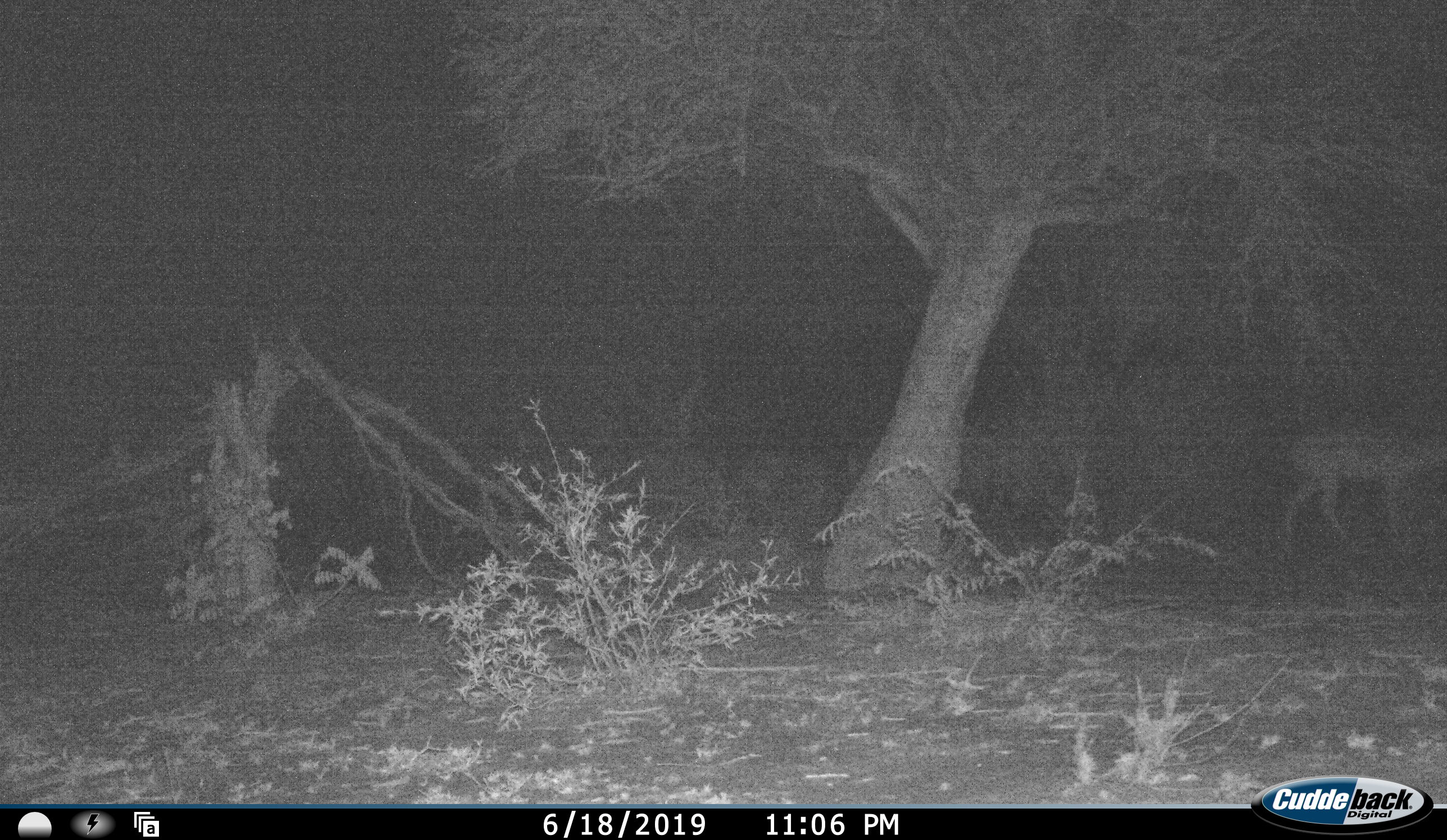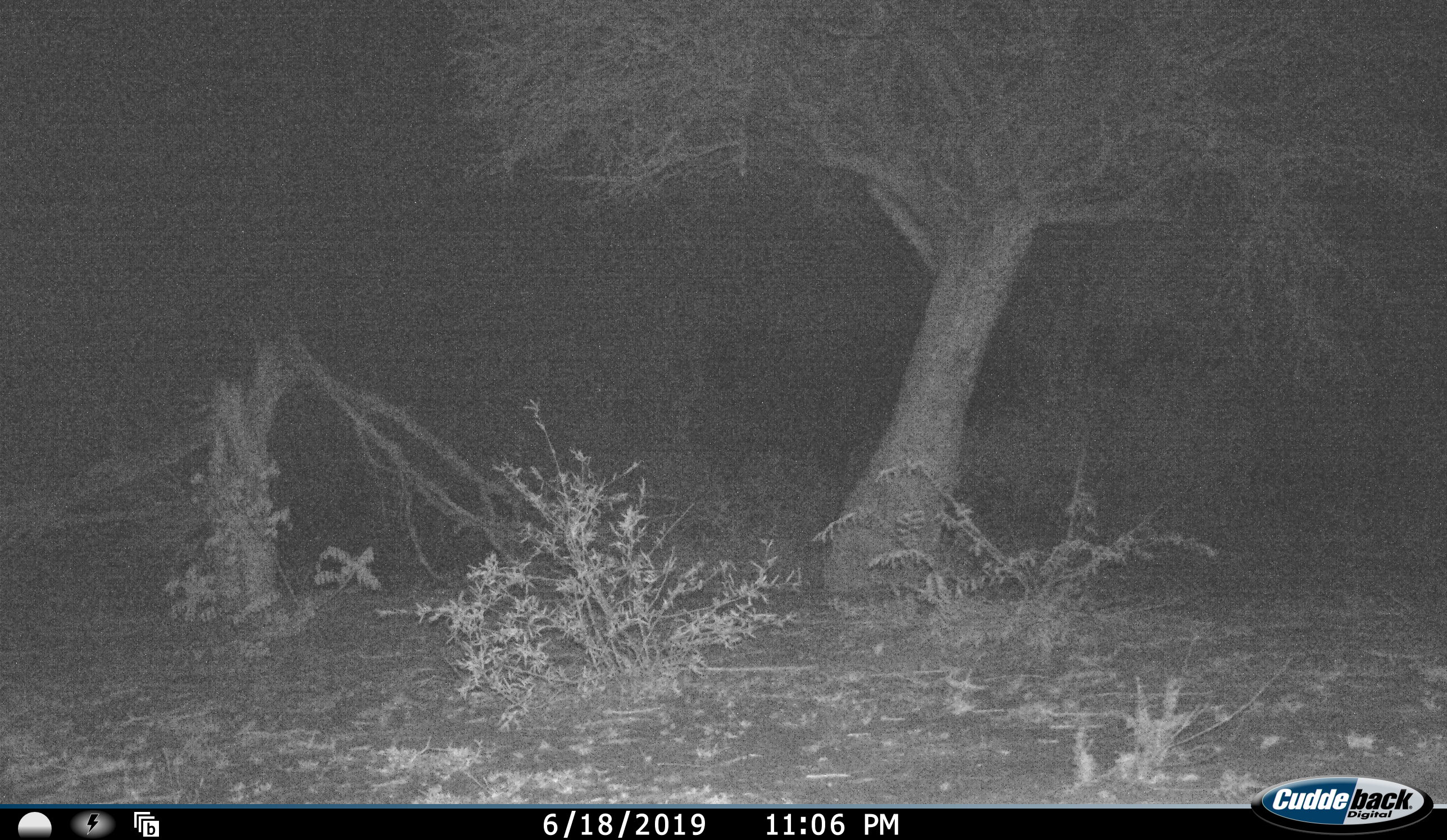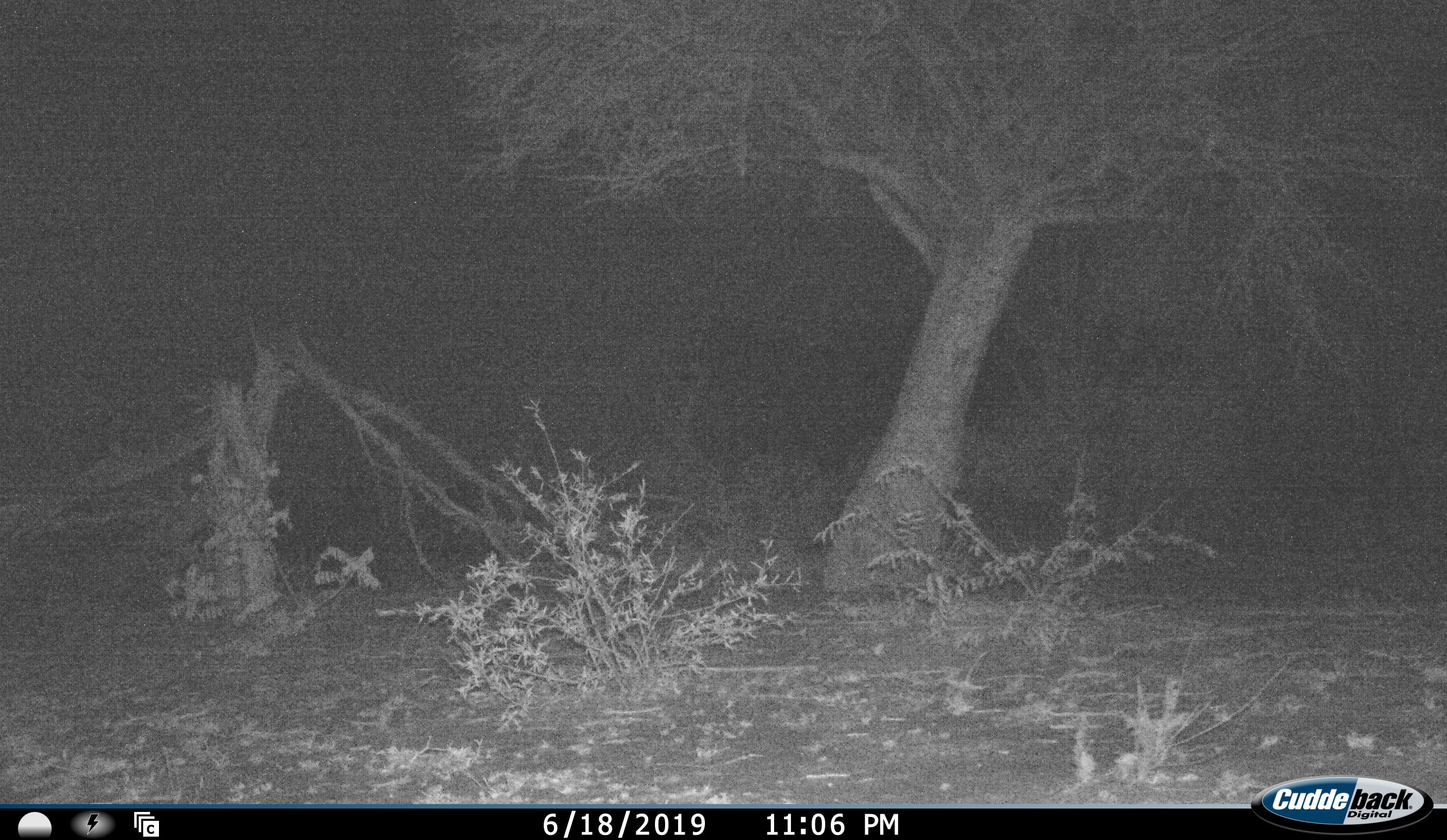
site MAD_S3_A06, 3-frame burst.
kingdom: Animalia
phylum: Chordata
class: Mammalia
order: Artiodactyla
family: Bovidae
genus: Aepyceros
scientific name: Aepyceros melampus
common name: impala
Impala (Aepyceros melampus), count 1. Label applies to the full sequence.